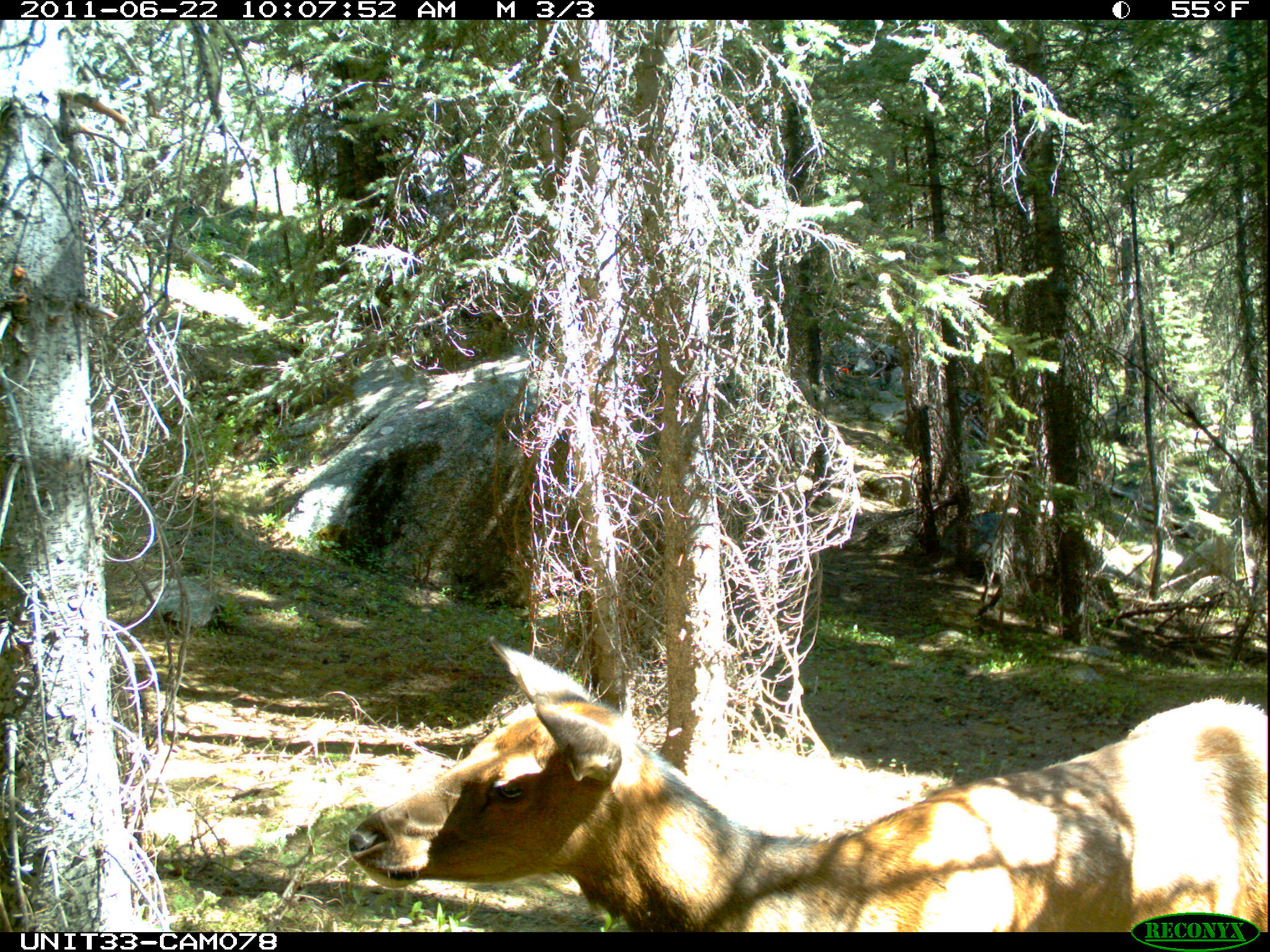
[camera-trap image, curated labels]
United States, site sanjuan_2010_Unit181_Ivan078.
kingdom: Animalia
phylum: Chordata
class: Mammalia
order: Artiodactyla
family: Cervidae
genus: Cervus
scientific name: Cervus elaphus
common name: red deer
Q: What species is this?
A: Cervus elaphus (red deer).